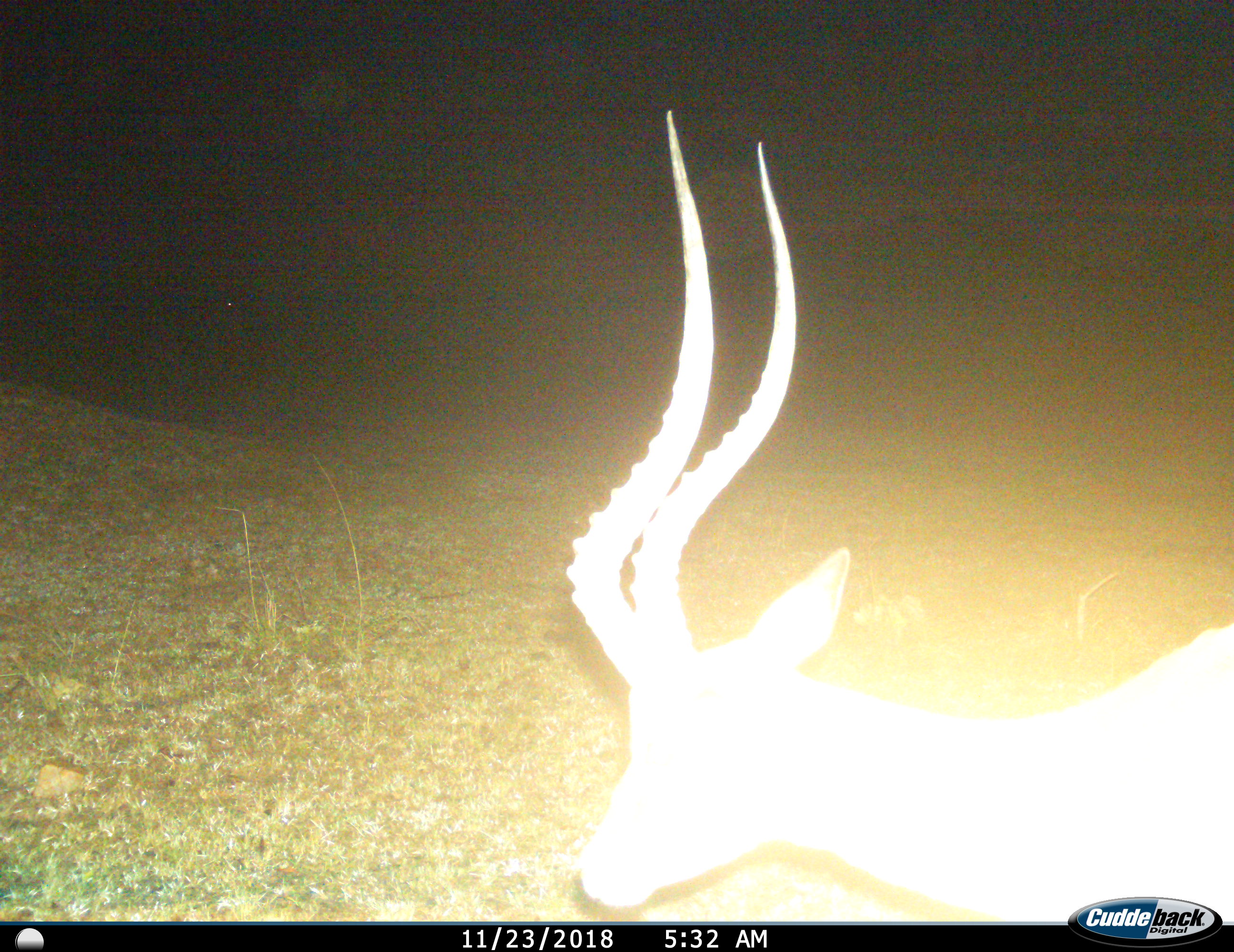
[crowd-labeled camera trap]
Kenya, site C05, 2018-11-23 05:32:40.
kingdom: Animalia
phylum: Chordata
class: Mammalia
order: Artiodactyla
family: Bovidae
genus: Aepyceros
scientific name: Aepyceros melampus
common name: impala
Impala (Aepyceros melampus), count 1. Behavior (volunteer vote fractions): standing 50%, resting 0%, moving 50%, interacting 0%. Young present (vote fraction): 0%. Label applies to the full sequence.